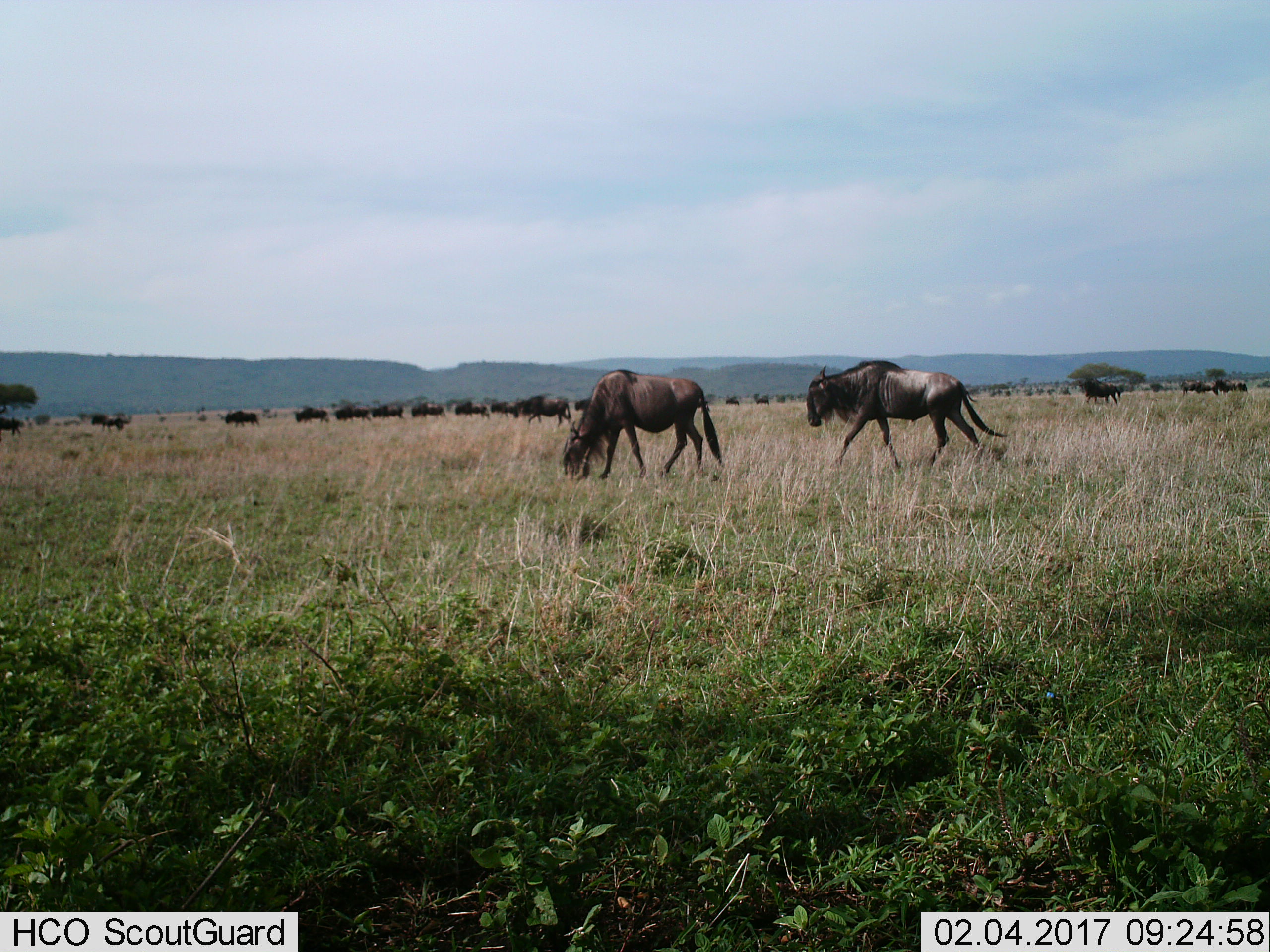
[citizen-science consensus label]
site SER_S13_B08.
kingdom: Animalia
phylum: Chordata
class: Mammalia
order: Artiodactyla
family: Bovidae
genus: Connochaetes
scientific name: Connochaetes taurinus taurinus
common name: blue wildebeest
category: wildebeestblue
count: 11-50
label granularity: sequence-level